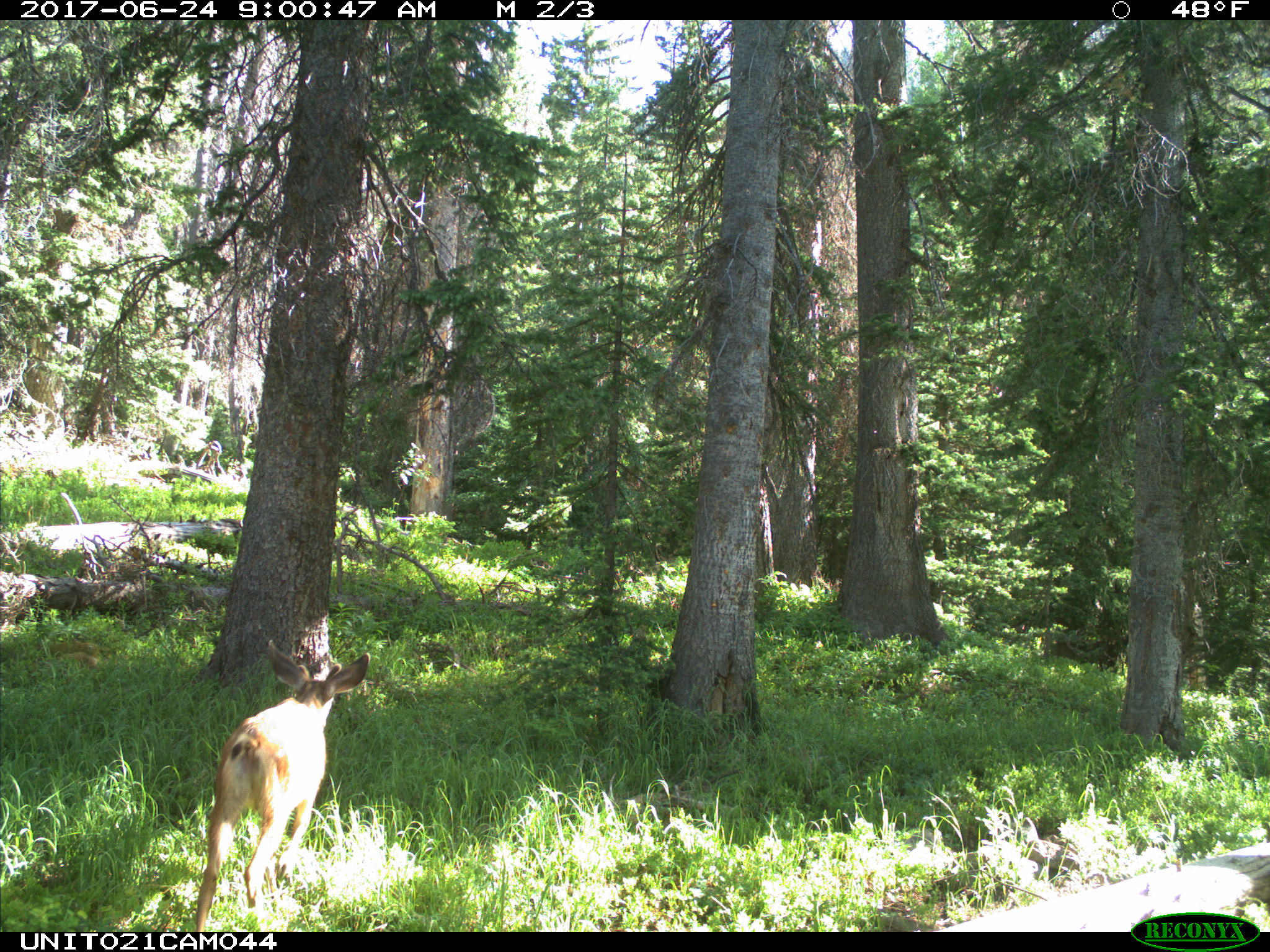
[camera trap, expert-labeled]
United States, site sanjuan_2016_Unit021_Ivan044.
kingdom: Animalia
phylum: Chordata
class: Mammalia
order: Artiodactyla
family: Cervidae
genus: Odocoileus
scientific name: Odocoileus hemionus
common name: mule deer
Odocoileus hemionus (mule deer).